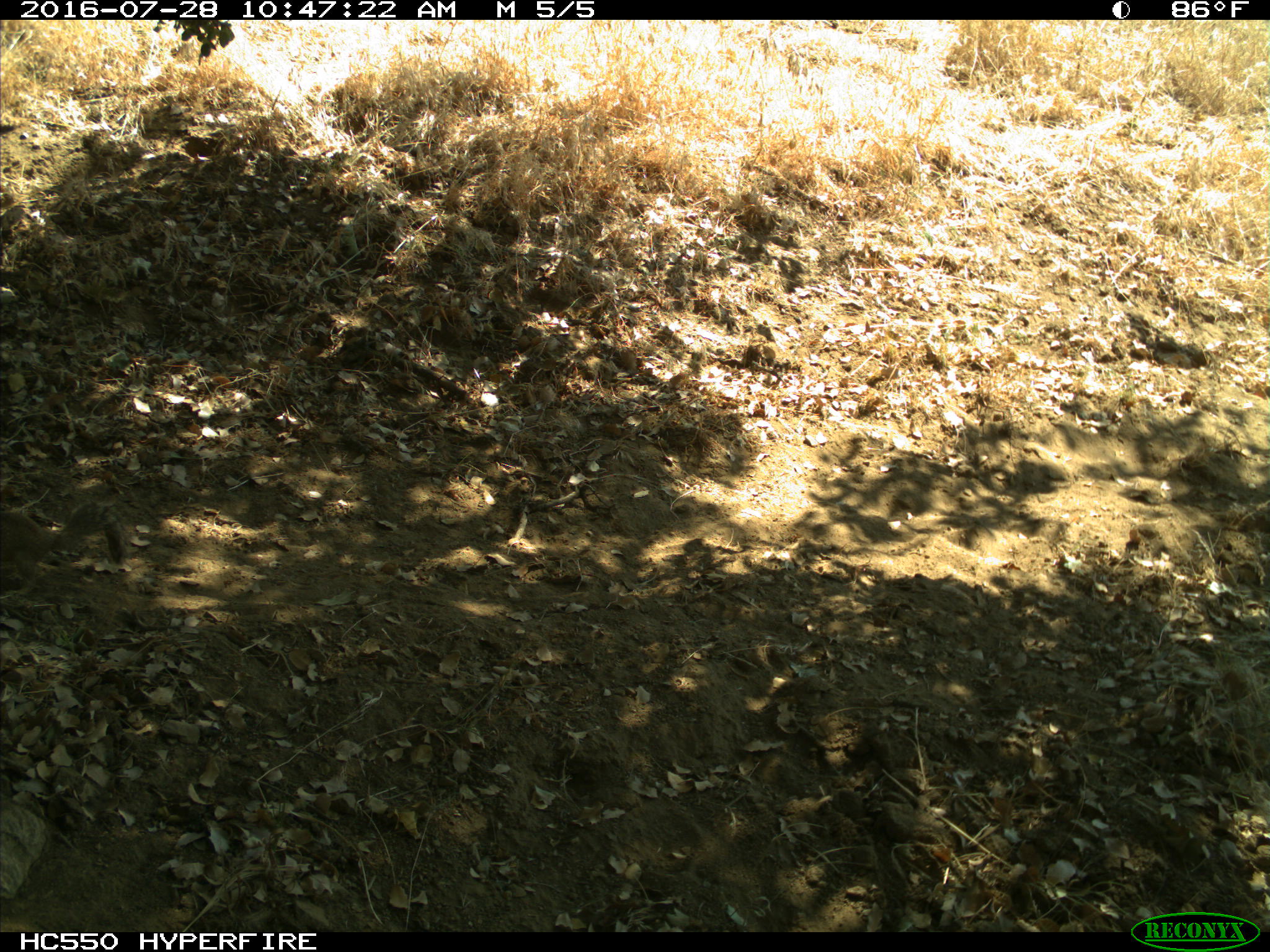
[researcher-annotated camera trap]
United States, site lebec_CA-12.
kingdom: Animalia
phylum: Chordata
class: Mammalia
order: Rodentia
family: Sciuridae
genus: Otospermophilus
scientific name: Otospermophilus beecheyi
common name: california ground squirrel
Otospermophilus beecheyi (california ground squirrel).